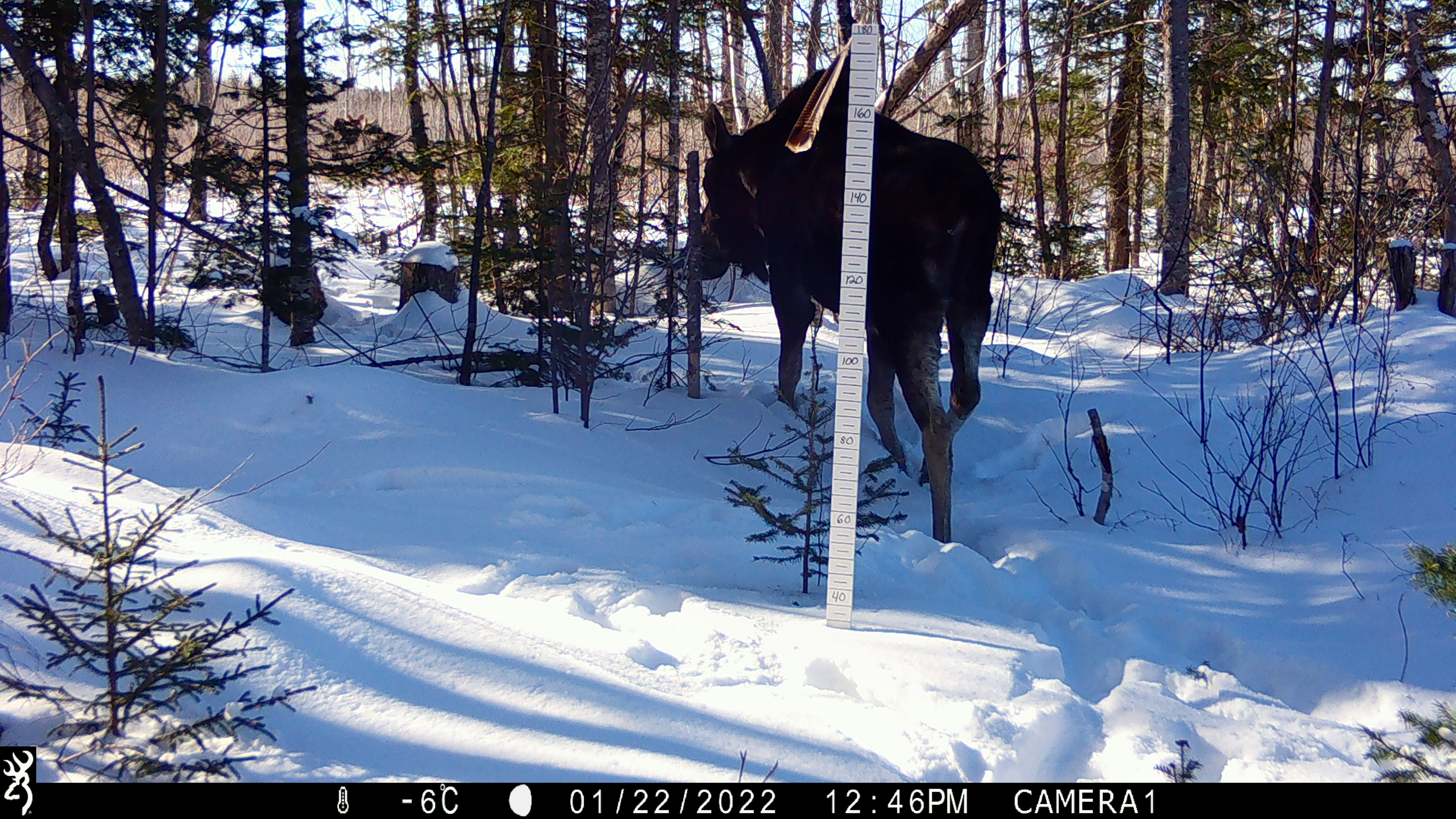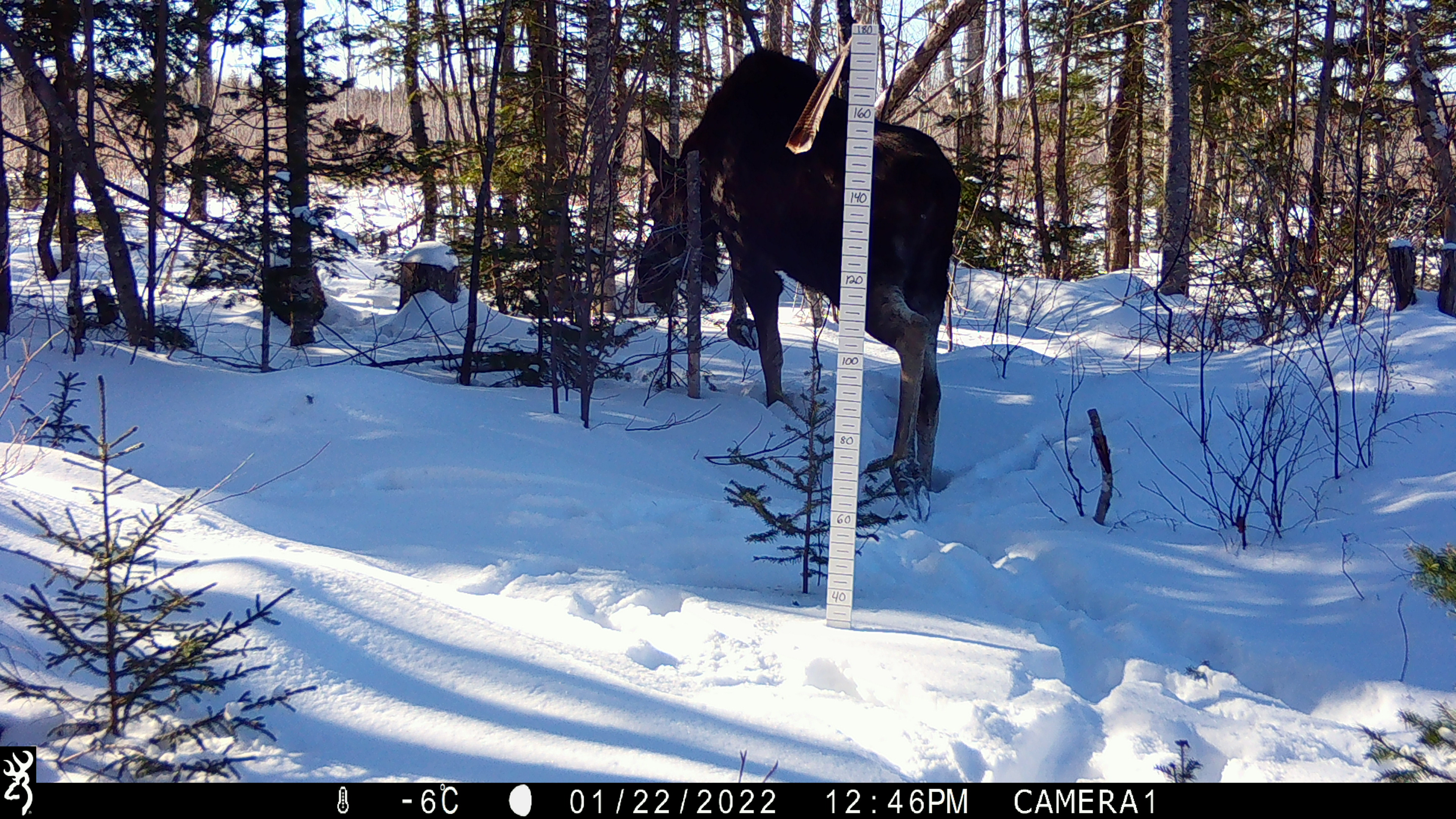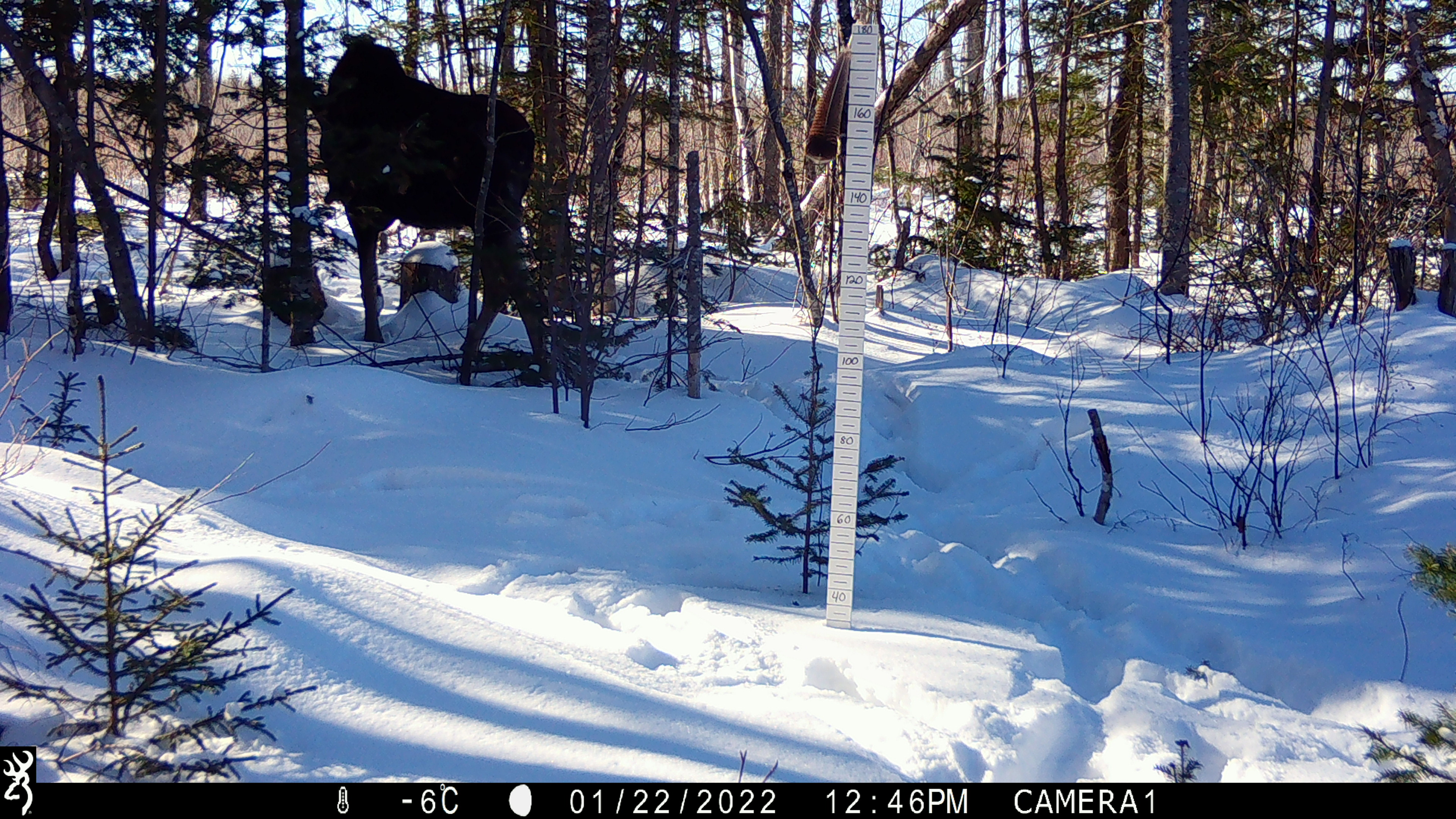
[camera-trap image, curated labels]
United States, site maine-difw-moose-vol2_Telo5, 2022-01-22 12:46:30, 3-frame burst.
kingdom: Animalia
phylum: Chordata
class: Mammalia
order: Artiodactyla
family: Cervidae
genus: Alces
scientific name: Alces alces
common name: moose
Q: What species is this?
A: Moose (Alces alces).